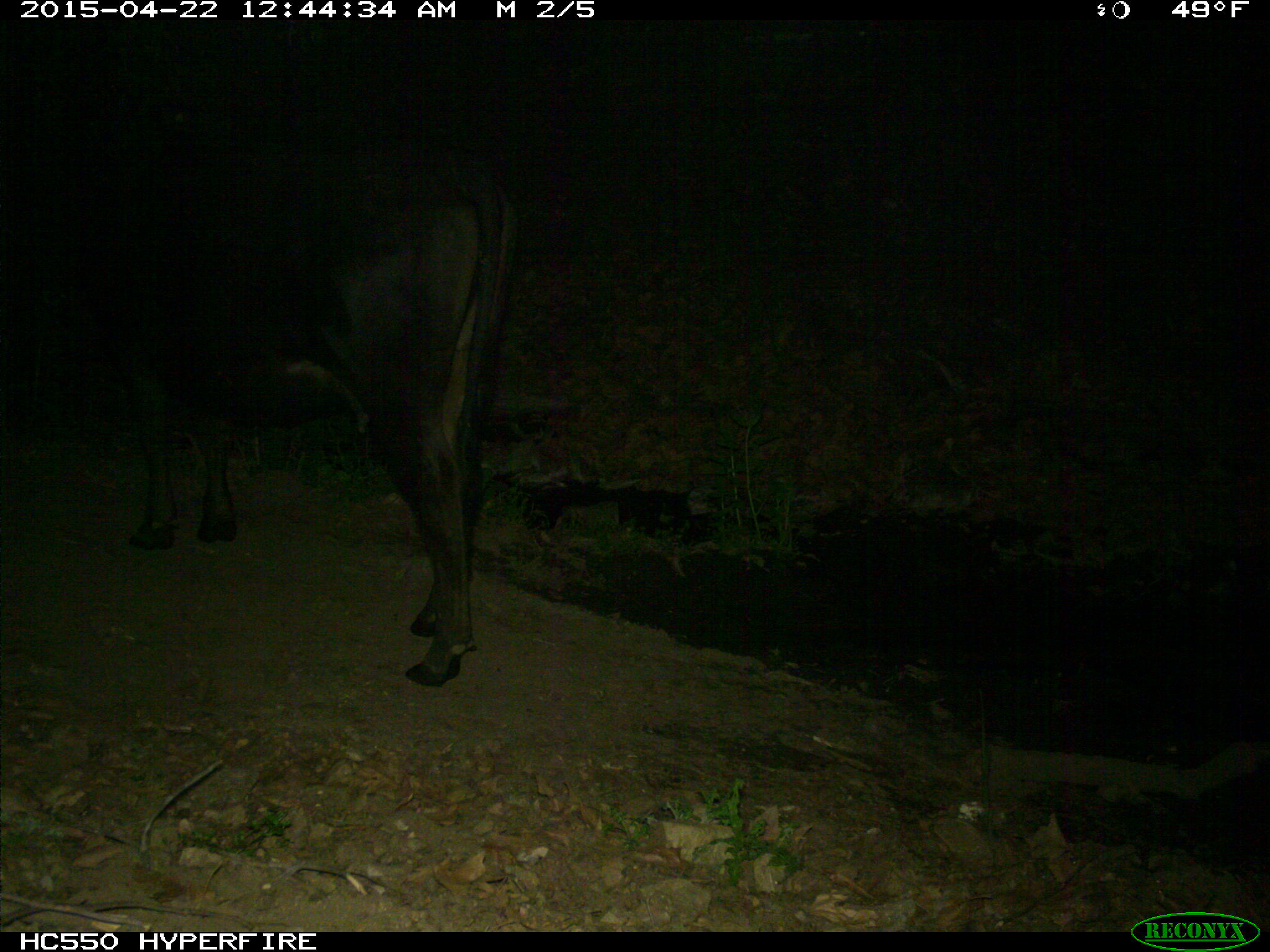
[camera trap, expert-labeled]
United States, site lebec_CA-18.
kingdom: Animalia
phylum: Chordata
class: Mammalia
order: Artiodactyla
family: Bovidae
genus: Bos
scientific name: Bos taurus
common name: domestic cow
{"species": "Bos taurus (domestic cow)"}